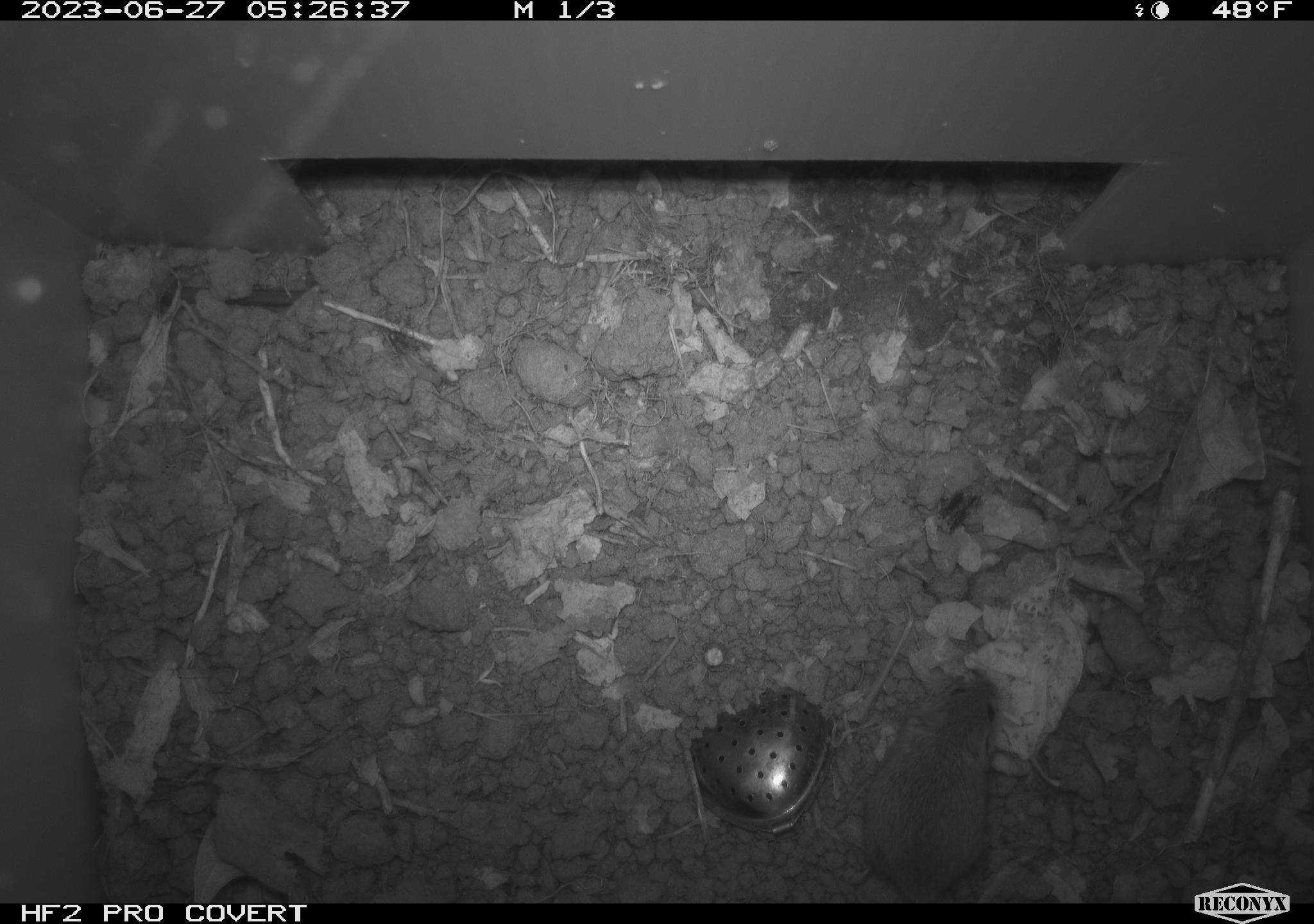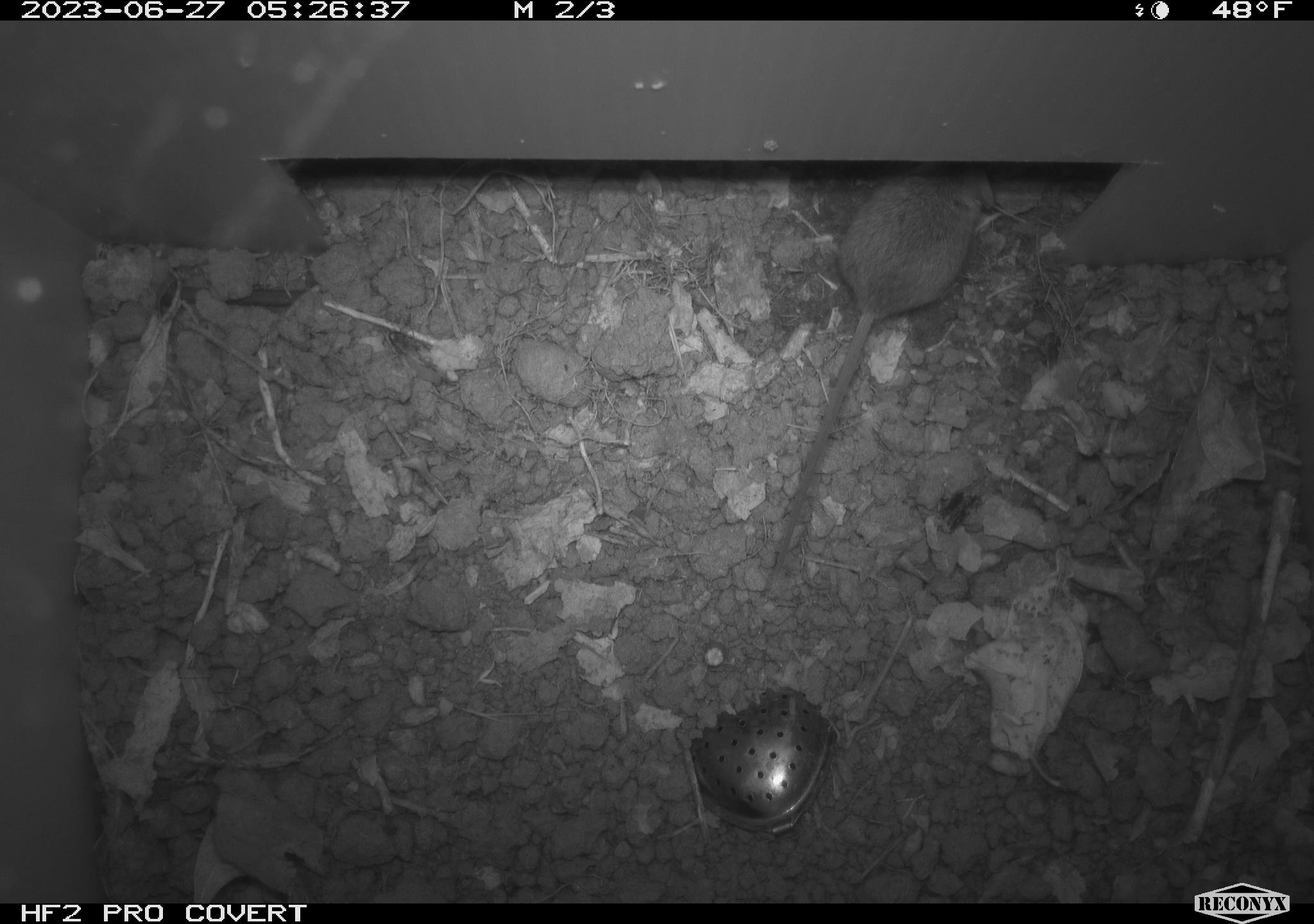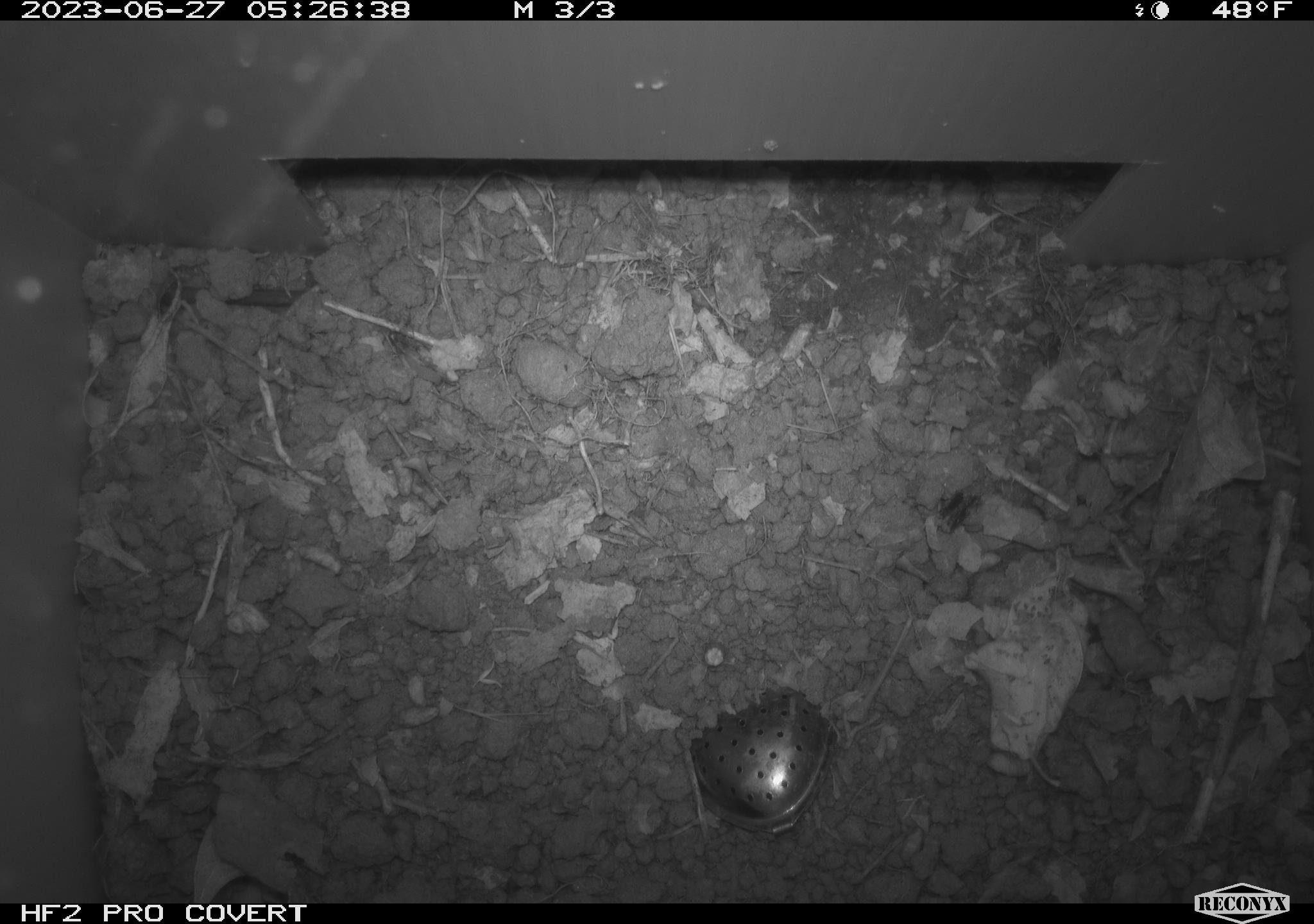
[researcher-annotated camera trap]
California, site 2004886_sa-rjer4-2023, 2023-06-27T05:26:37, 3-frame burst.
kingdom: Animalia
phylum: Chordata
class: Mammalia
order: Rodentia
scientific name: Rodentia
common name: mouse species